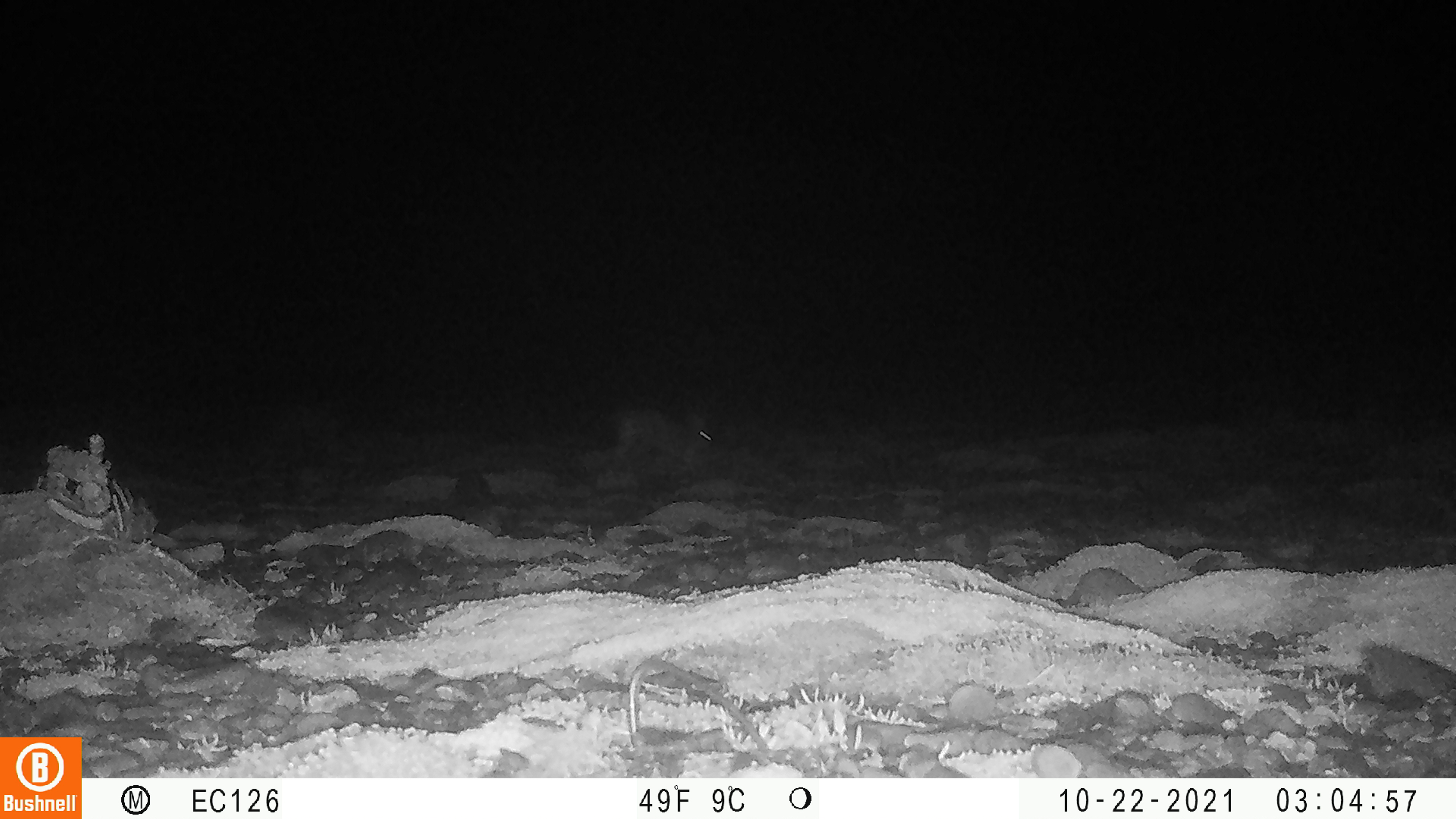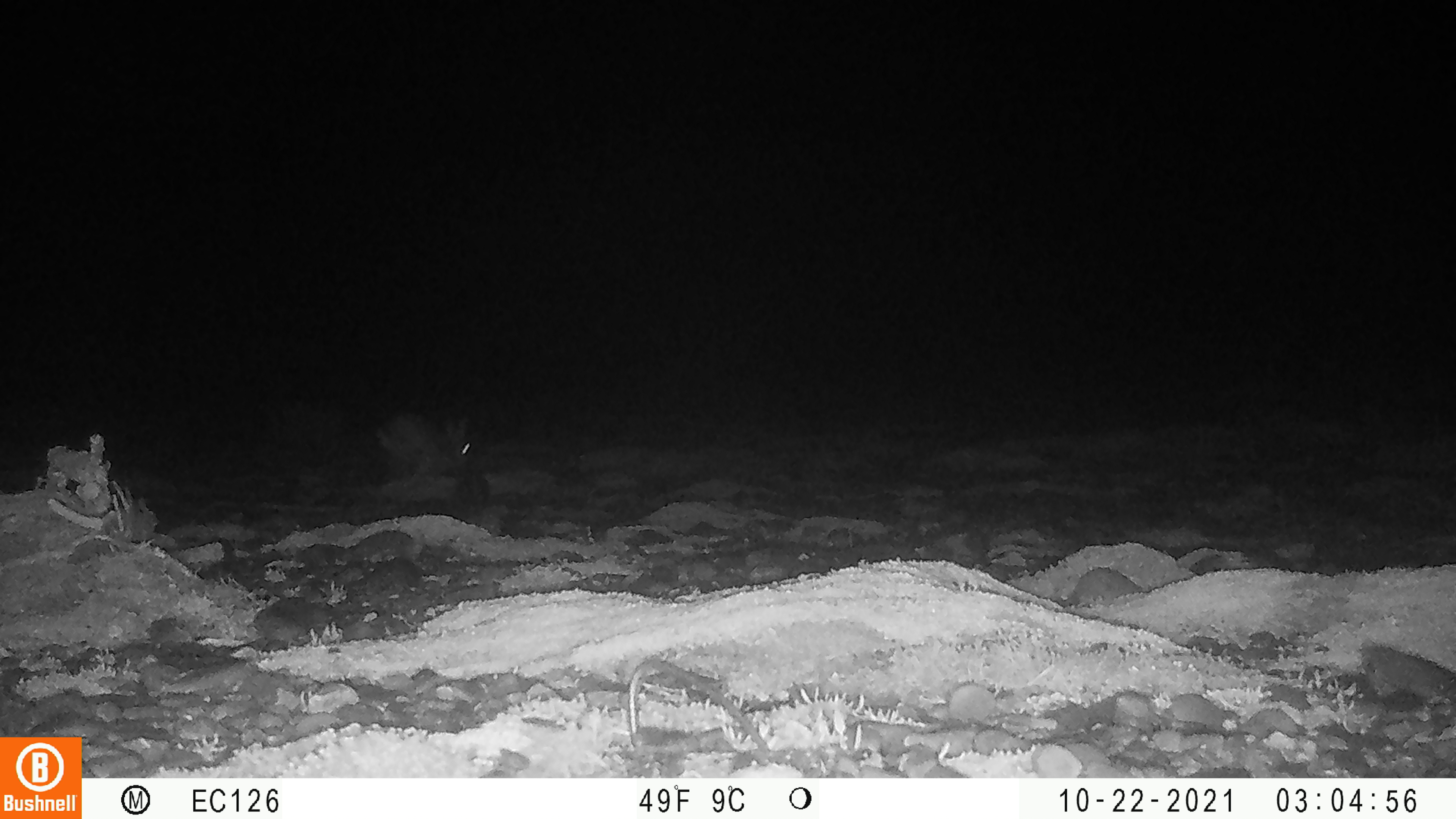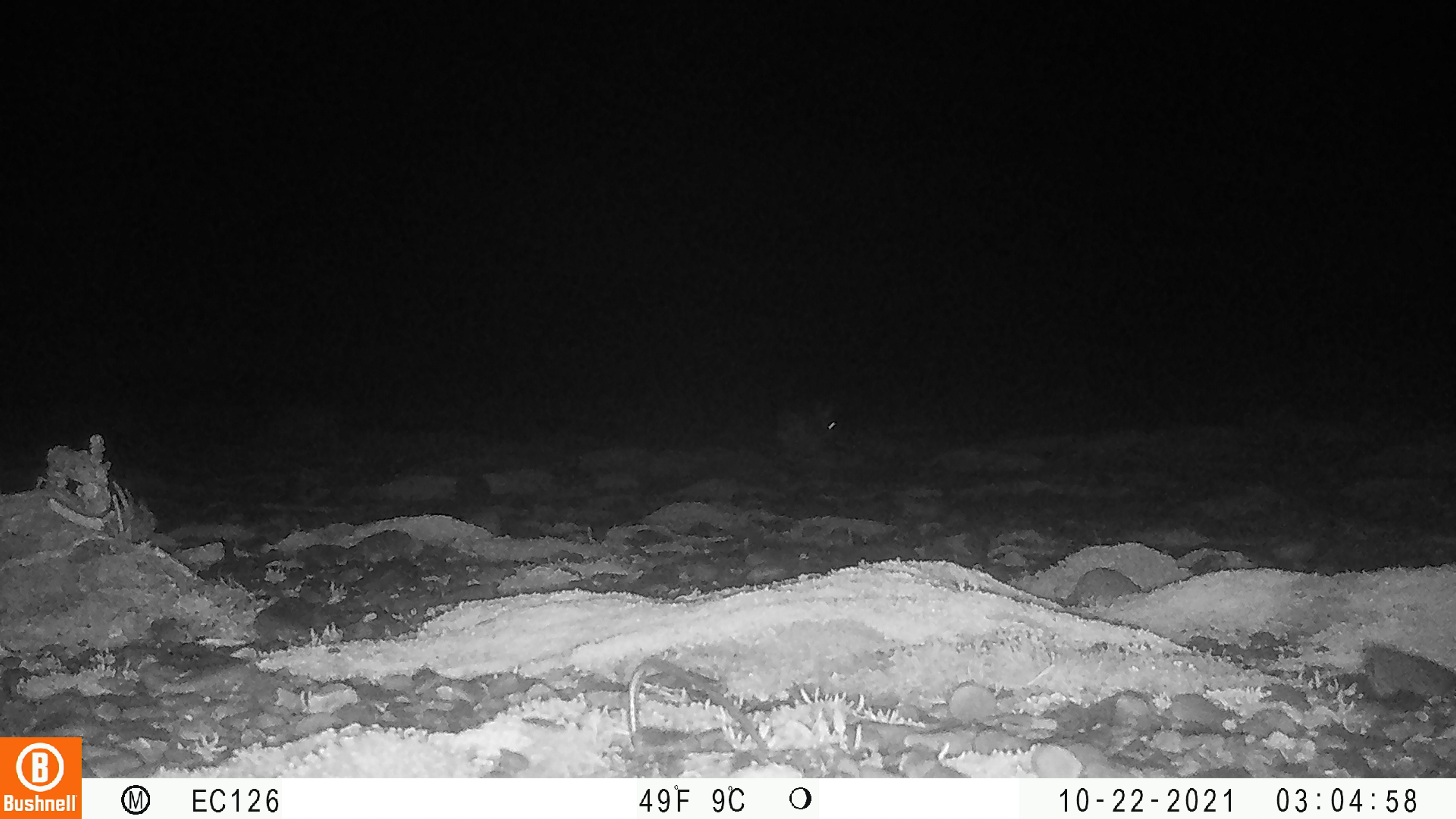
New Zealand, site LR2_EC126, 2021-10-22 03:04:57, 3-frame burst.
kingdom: Animalia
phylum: Chordata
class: Mammalia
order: Lagomorpha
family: Leporidae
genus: Oryctolagus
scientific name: Oryctolagus cuniculus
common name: european rabbit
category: rabbit